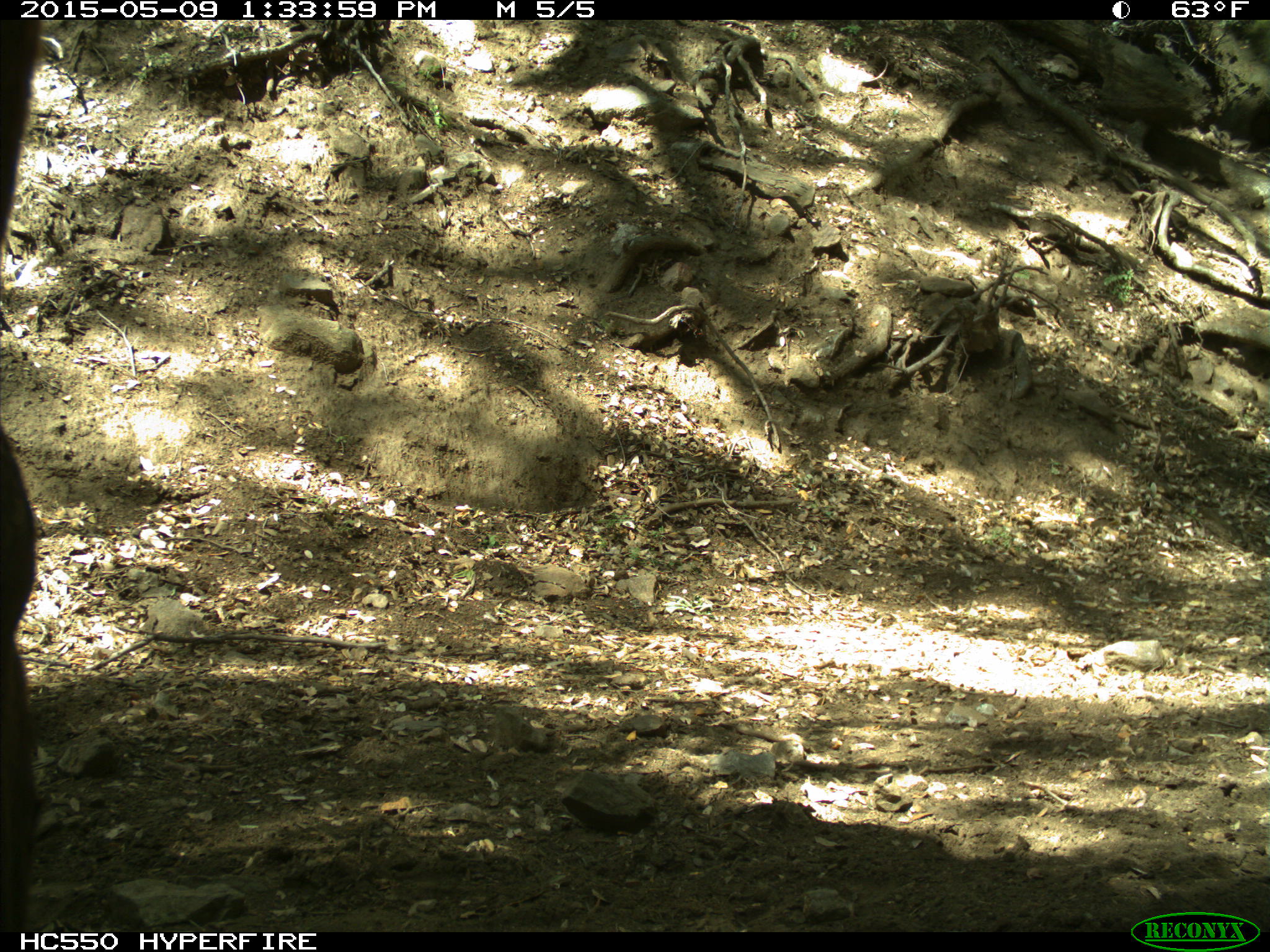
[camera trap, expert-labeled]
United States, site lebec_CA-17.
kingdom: Animalia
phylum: Chordata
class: Mammalia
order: Artiodactyla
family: Bovidae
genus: Bos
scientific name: Bos taurus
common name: domestic cow